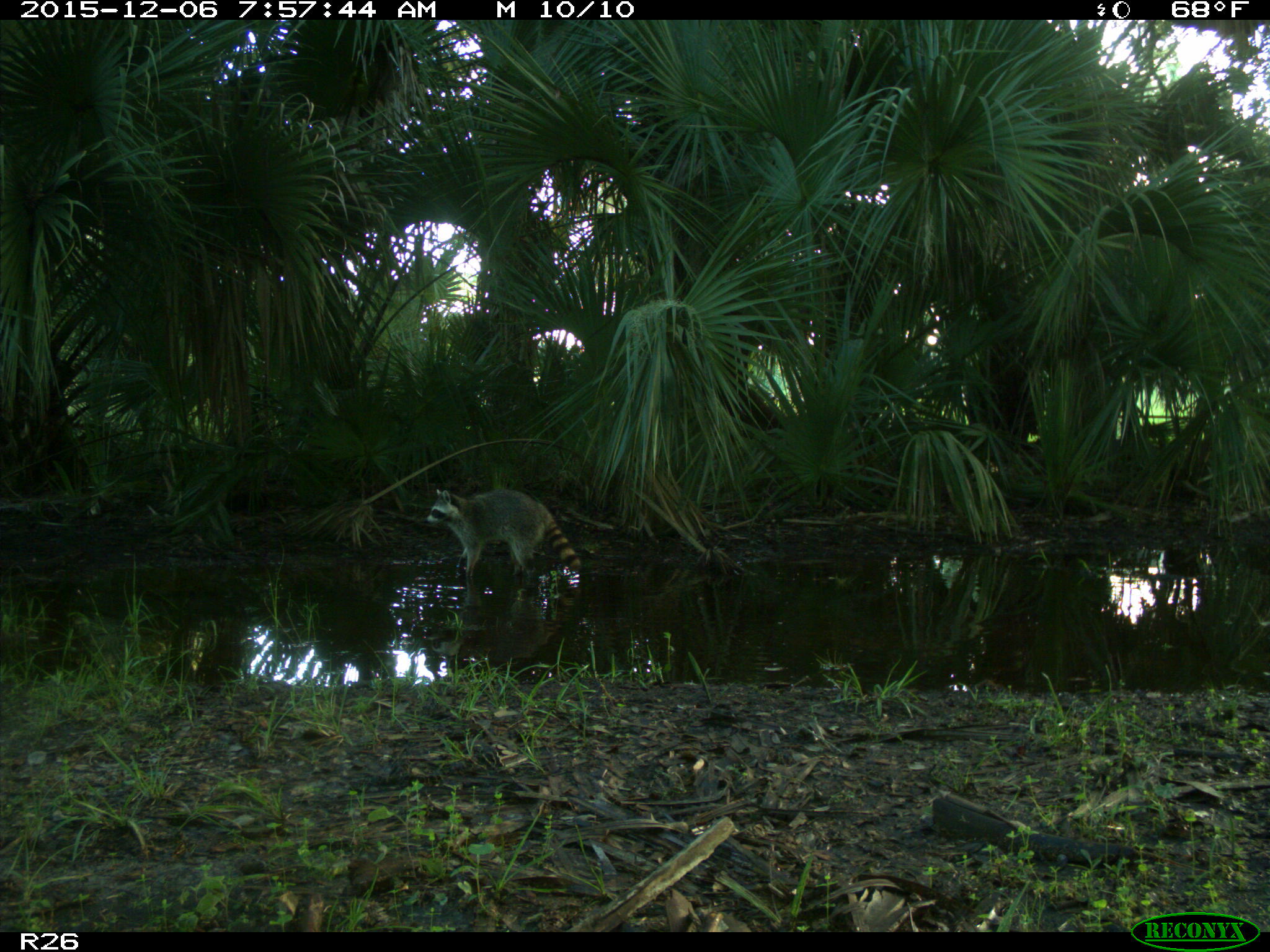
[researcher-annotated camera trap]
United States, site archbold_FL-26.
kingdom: Animalia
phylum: Chordata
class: Mammalia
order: Carnivora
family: Procyonidae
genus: Procyon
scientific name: Procyon lotor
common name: common raccoon